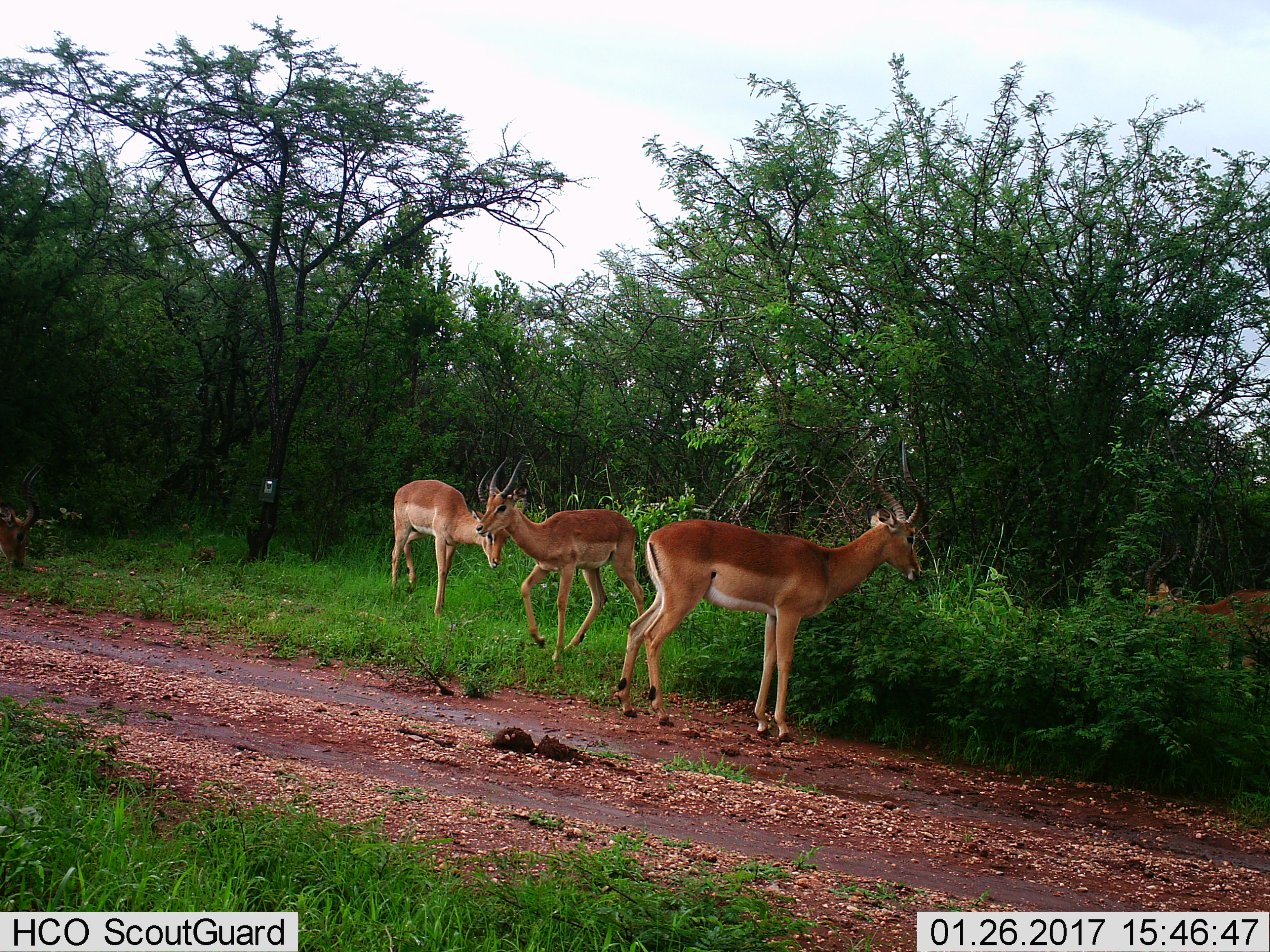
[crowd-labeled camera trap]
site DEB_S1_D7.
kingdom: Animalia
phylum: Chordata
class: Mammalia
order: Artiodactyla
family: Bovidae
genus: Aepyceros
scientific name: Aepyceros melampus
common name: impala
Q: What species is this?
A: Impala (Aepyceros melampus).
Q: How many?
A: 4.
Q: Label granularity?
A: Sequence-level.